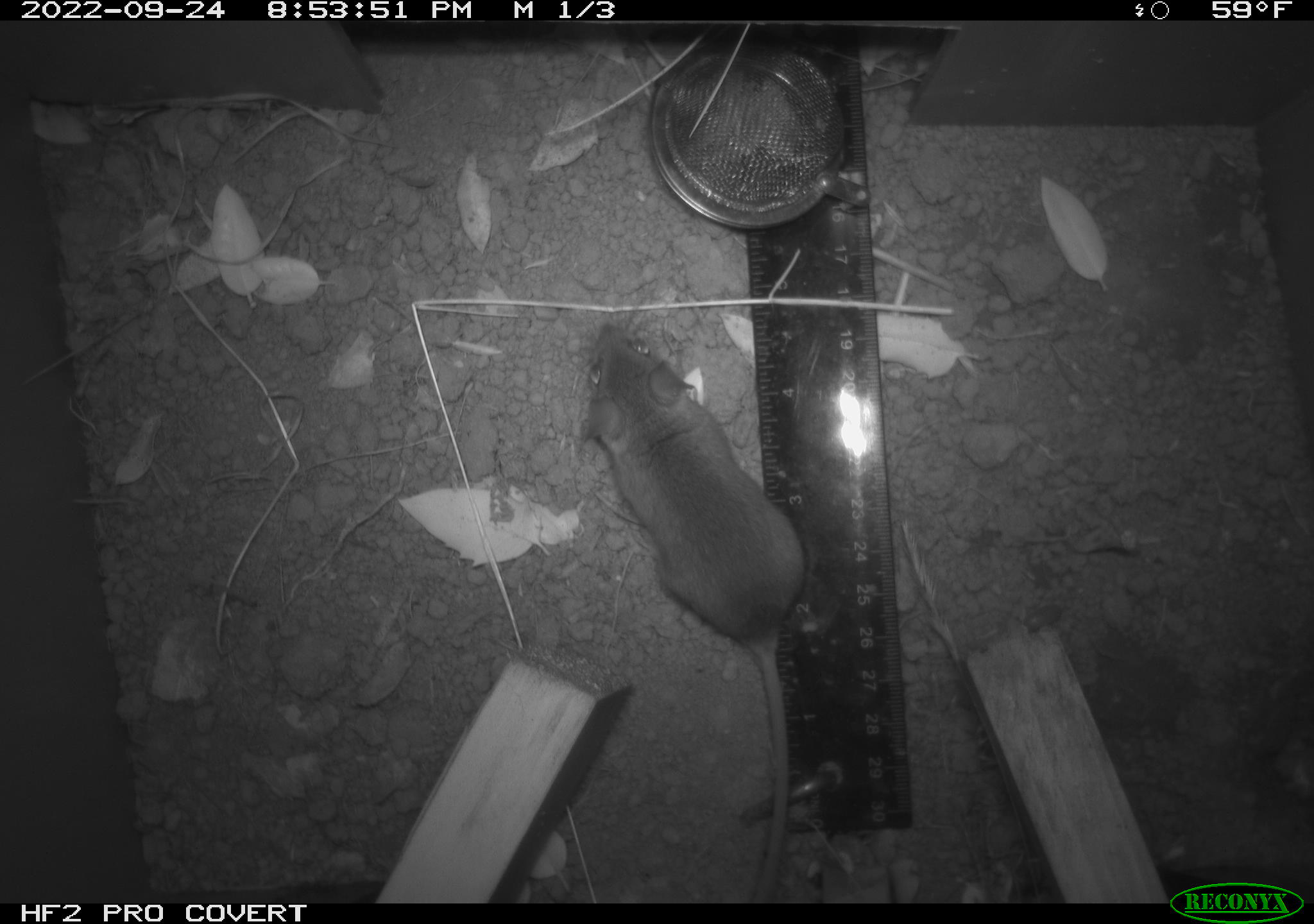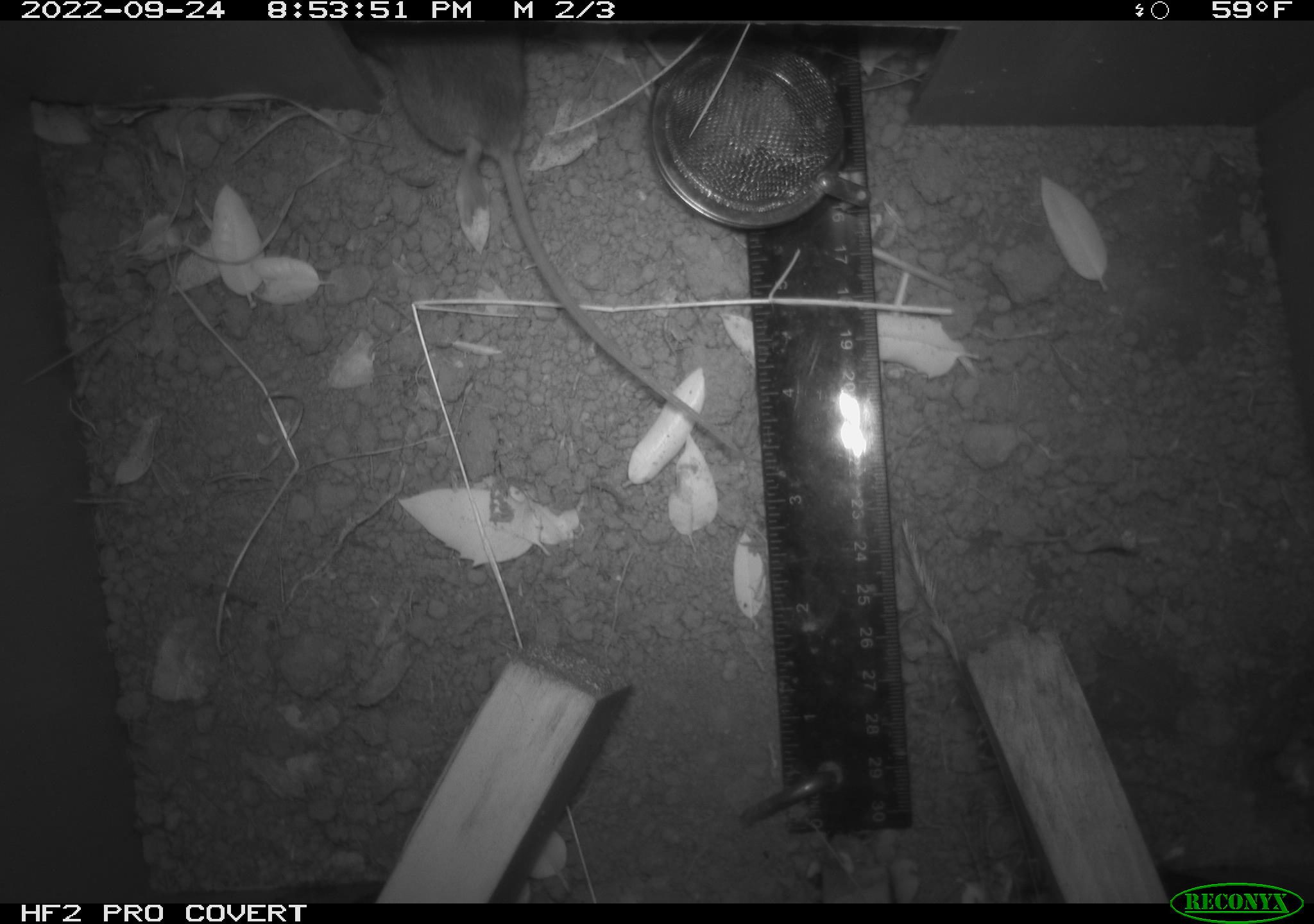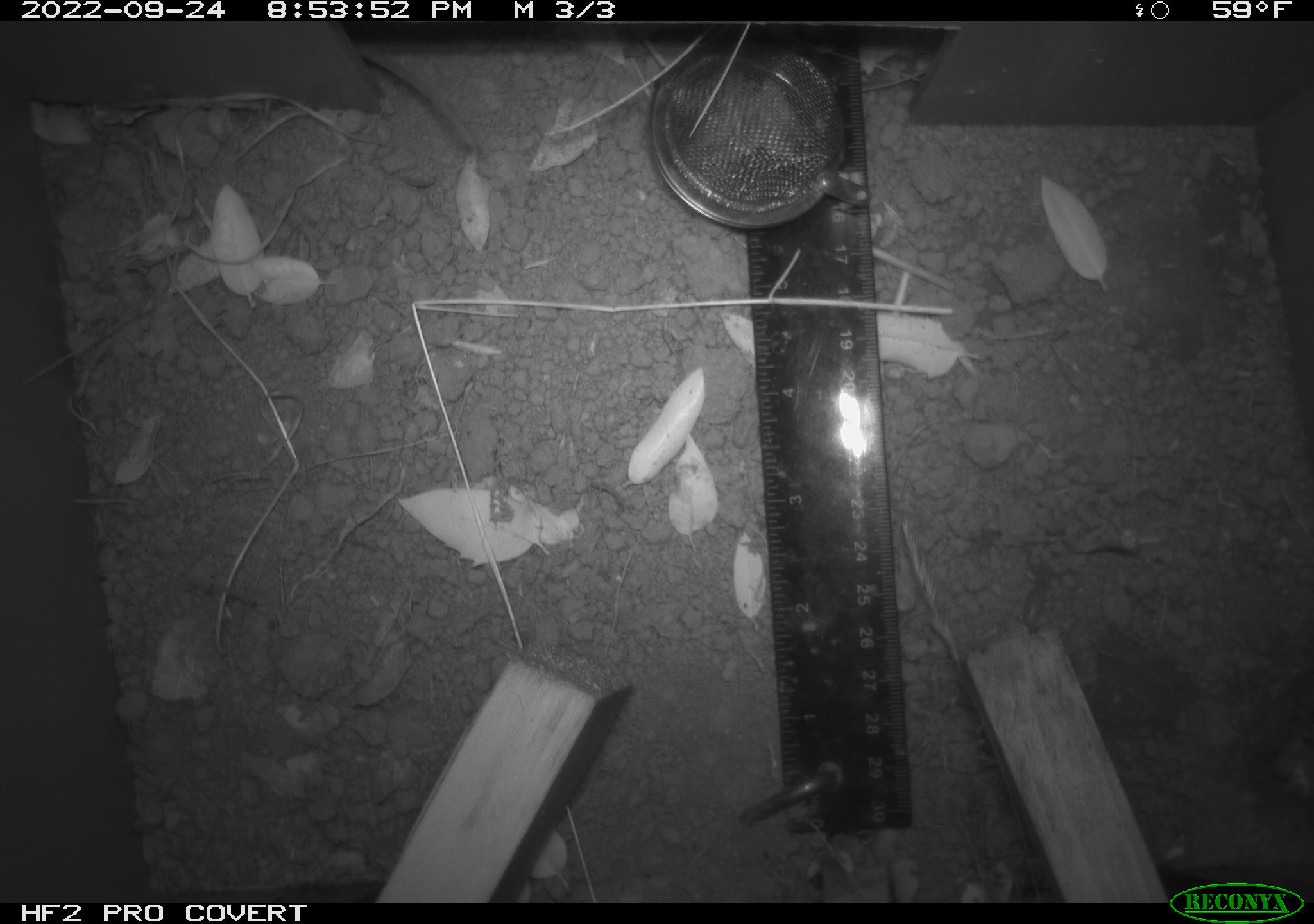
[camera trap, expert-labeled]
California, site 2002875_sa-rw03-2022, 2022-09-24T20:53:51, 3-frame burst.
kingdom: Animalia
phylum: Chordata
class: Mammalia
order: Rodentia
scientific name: Rodentia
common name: mouse species